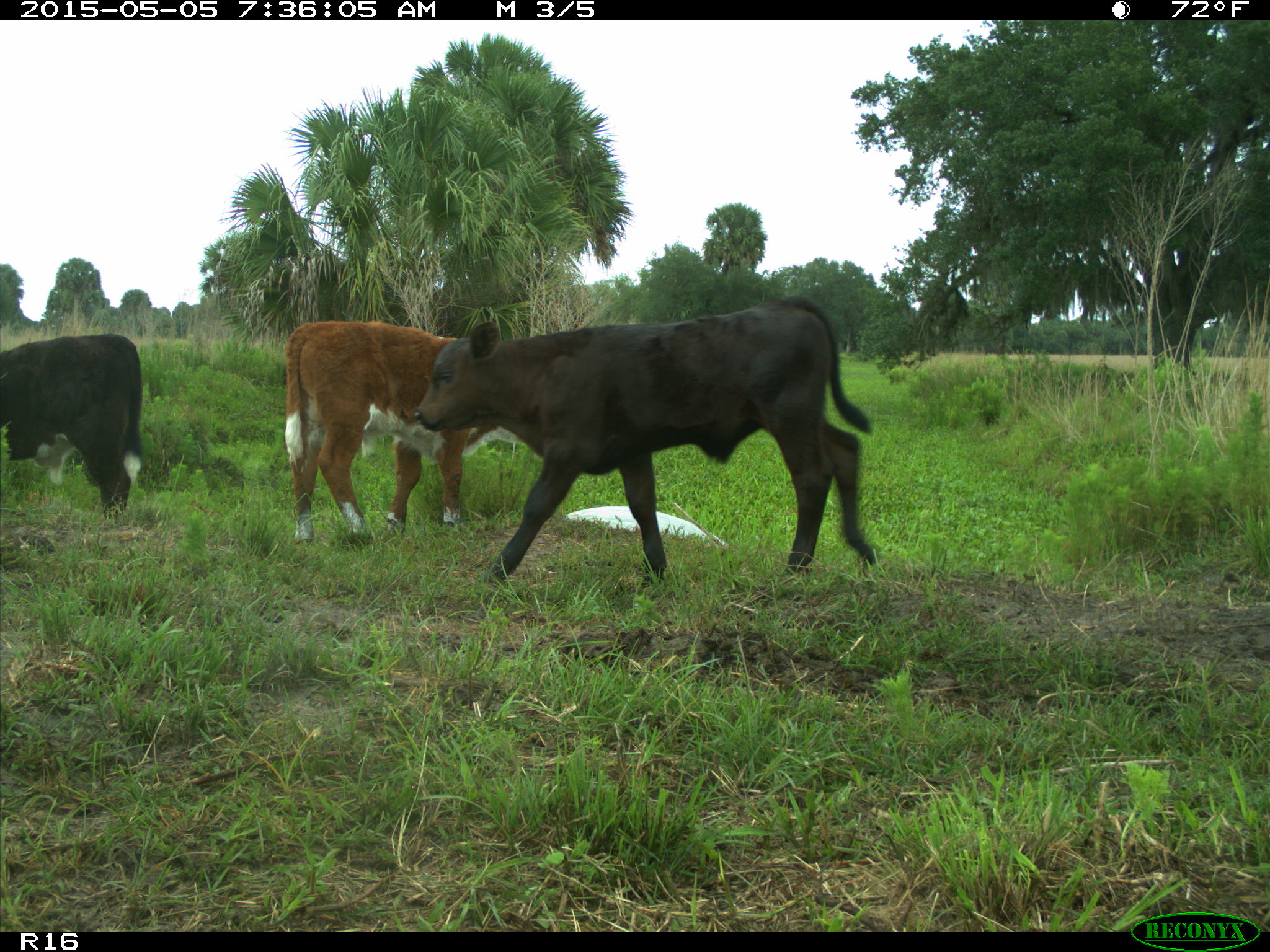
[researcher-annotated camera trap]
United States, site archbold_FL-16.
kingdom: Animalia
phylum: Chordata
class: Mammalia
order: Artiodactyla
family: Bovidae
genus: Bos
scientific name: Bos taurus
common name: domestic cow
Bos taurus (domestic cow).